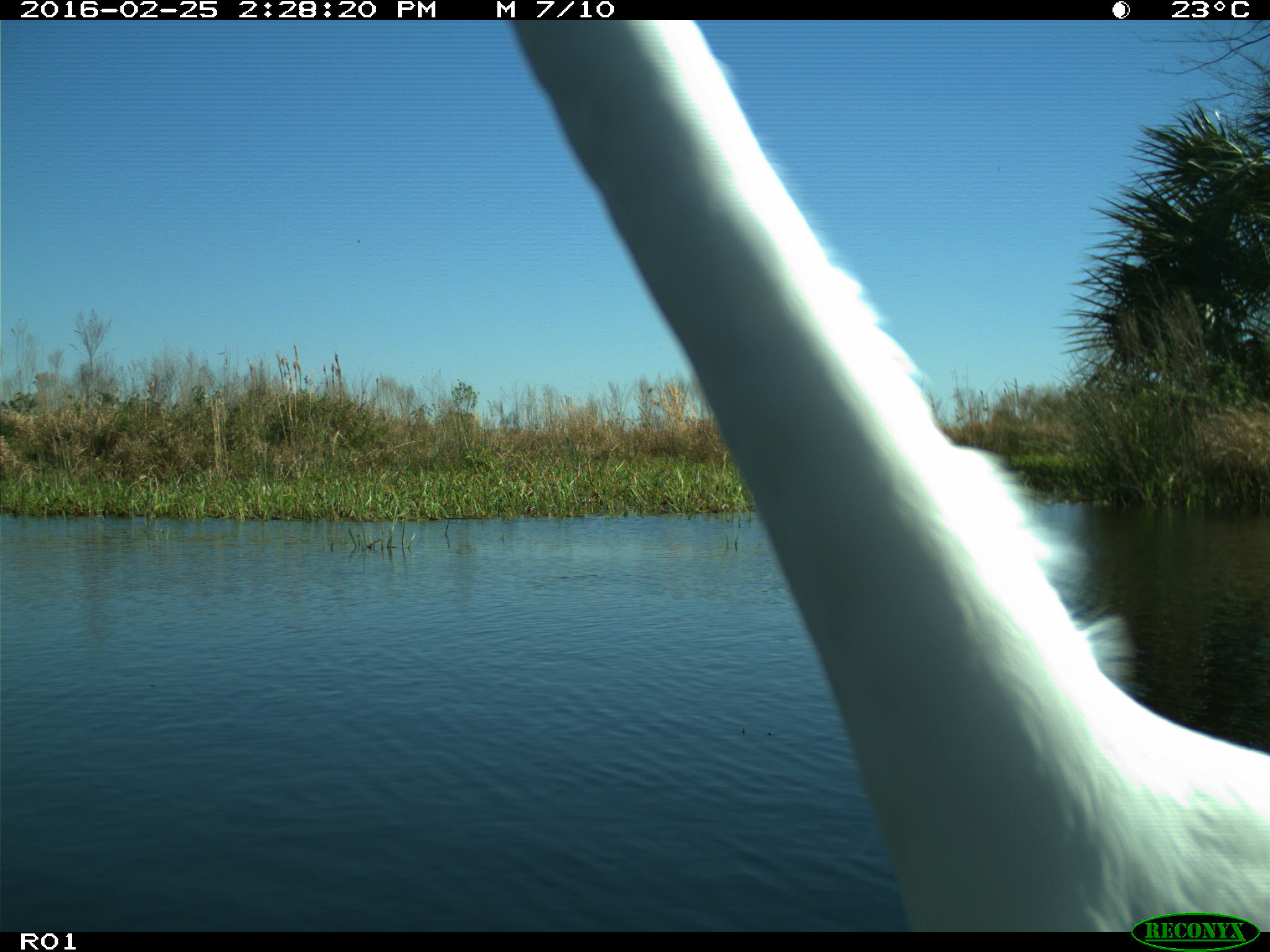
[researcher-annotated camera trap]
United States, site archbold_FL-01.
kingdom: Animalia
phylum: Chordata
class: Aves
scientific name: Aves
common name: birds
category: unidentified bird